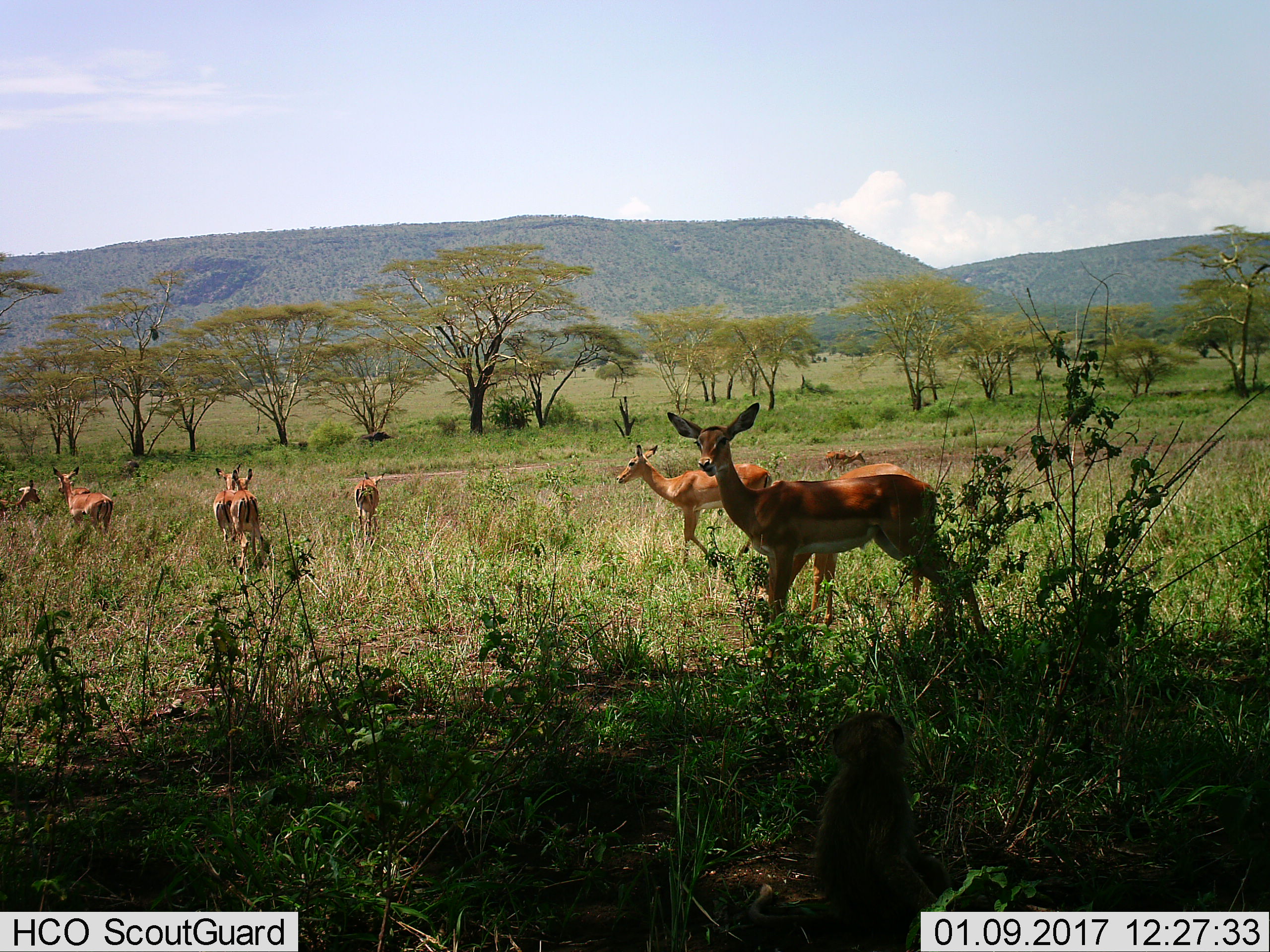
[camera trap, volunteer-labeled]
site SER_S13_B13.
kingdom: Animalia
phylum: Chordata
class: Mammalia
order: Artiodactyla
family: Bovidae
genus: Aepyceros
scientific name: Aepyceros melampus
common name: impala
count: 9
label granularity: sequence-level